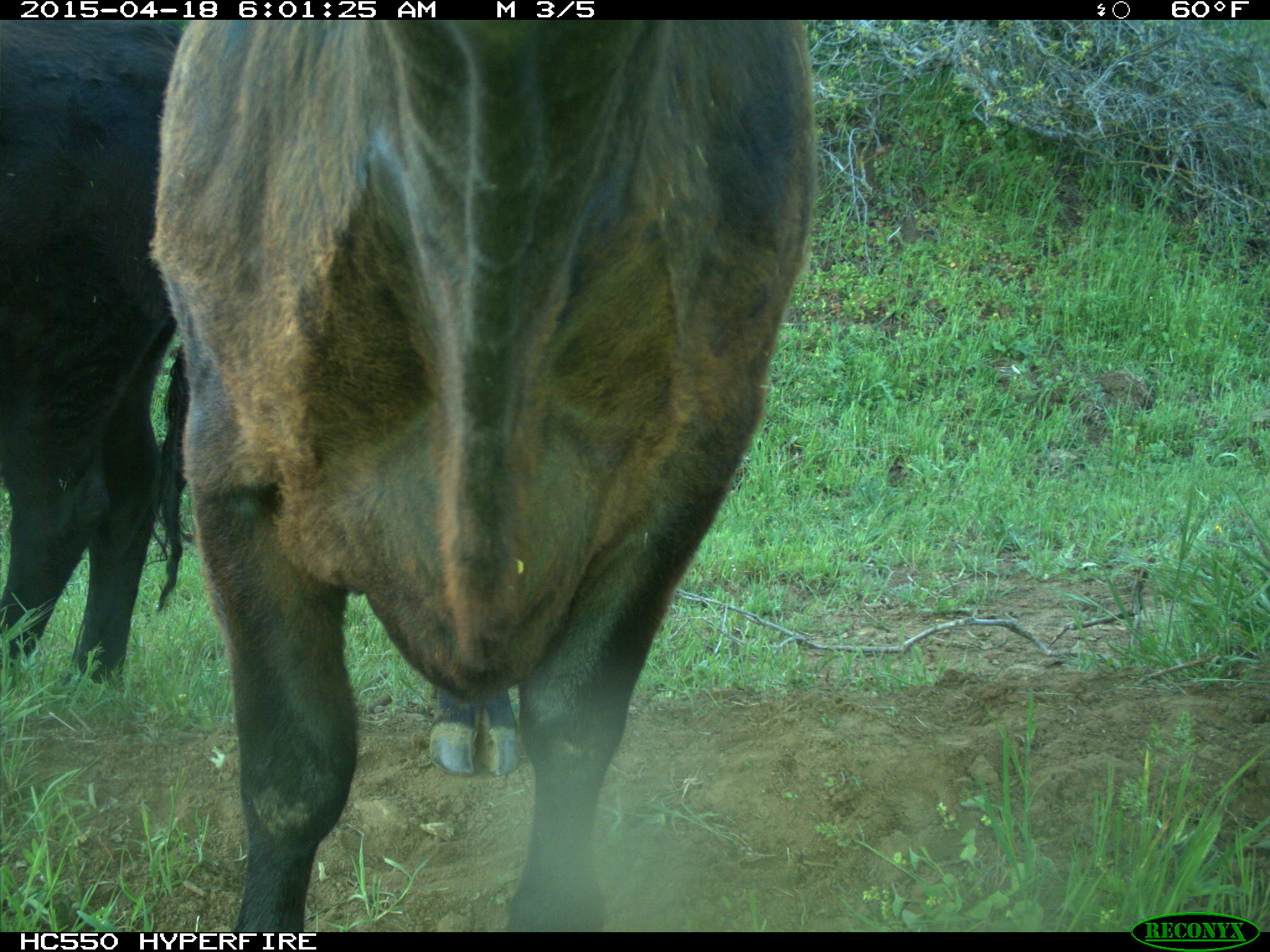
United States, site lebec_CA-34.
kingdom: Animalia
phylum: Chordata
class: Mammalia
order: Artiodactyla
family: Bovidae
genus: Bos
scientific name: Bos taurus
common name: domestic cow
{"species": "Bos taurus (domestic cow)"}